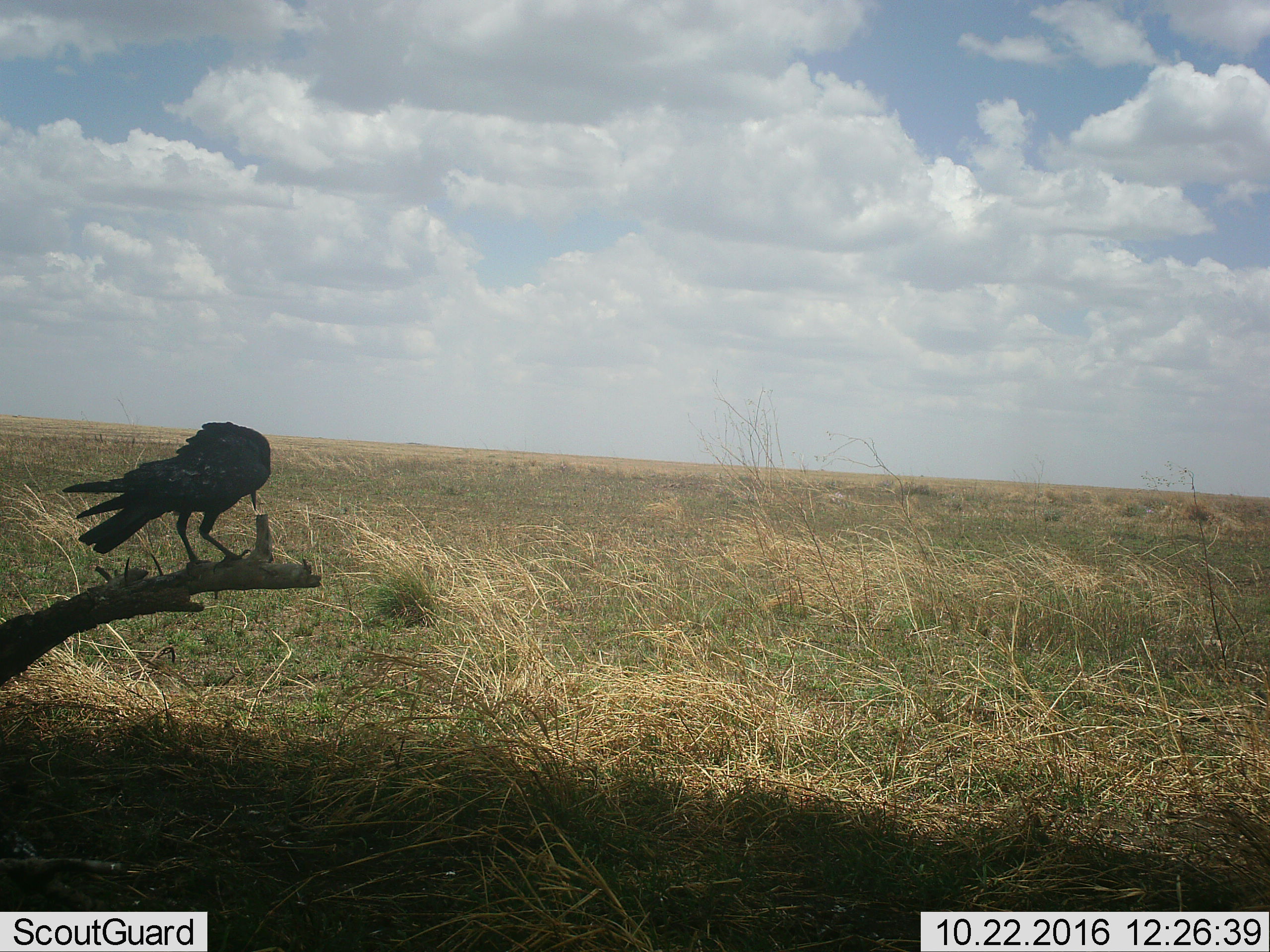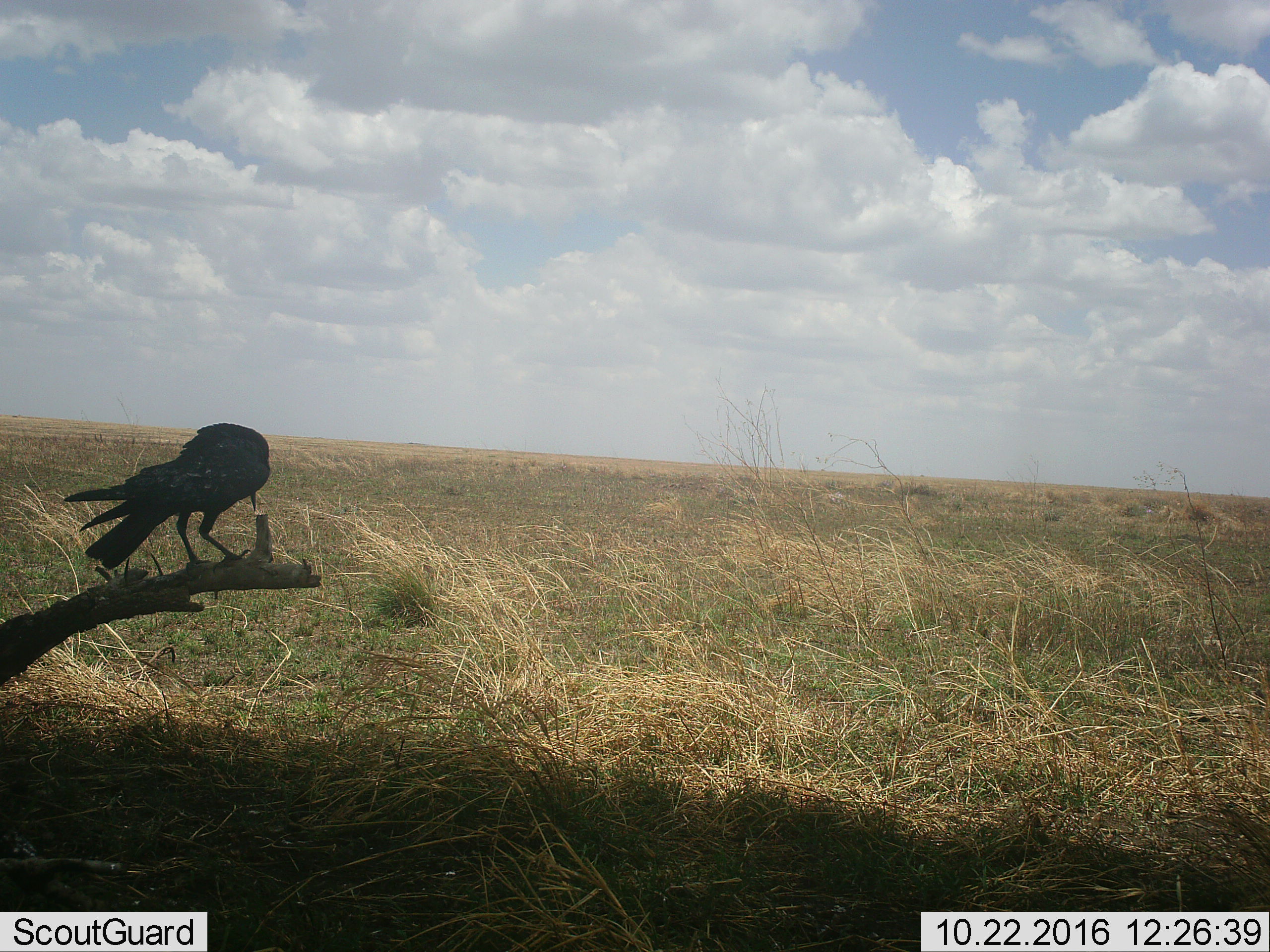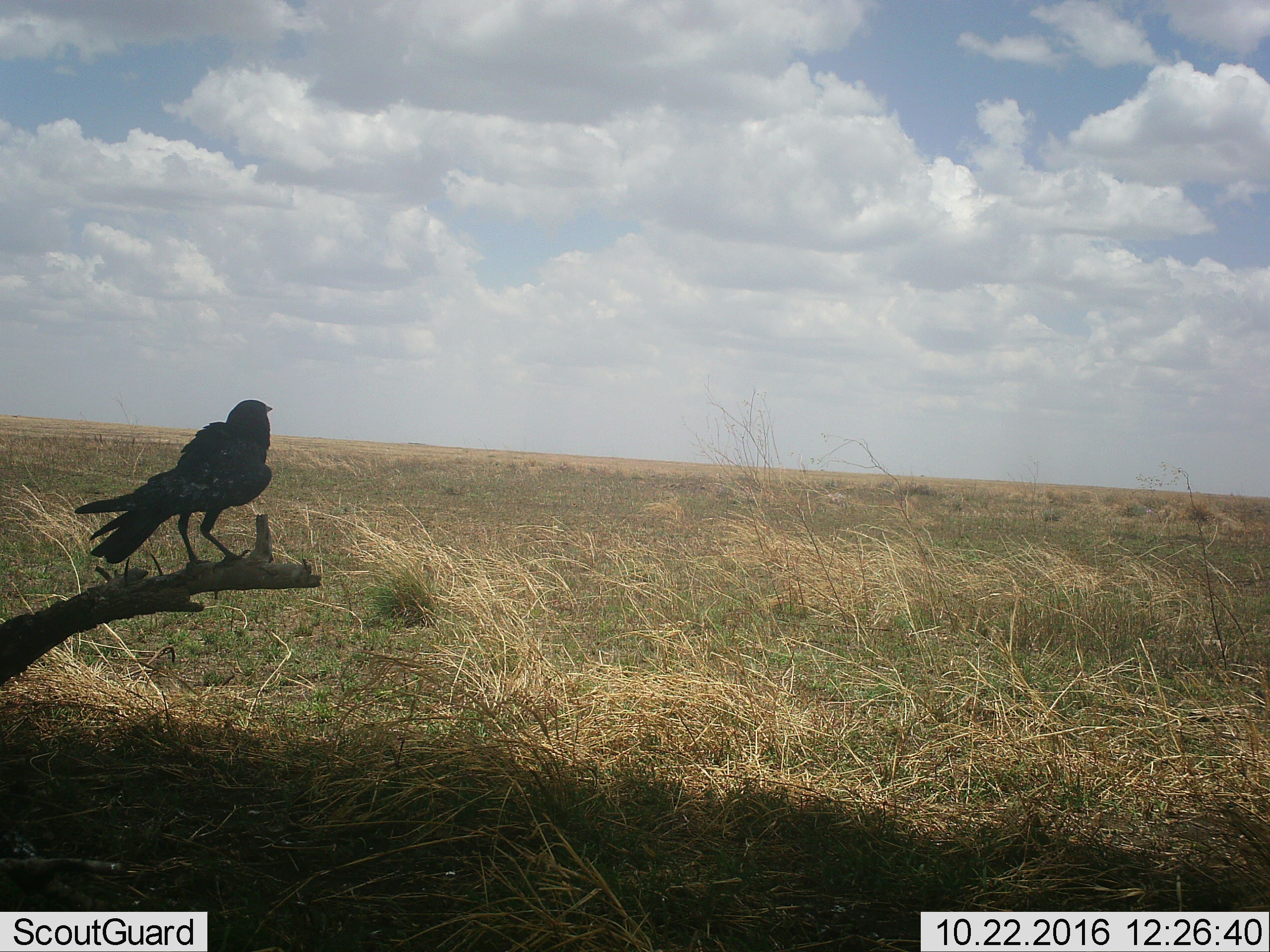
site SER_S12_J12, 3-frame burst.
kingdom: Animalia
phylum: Chordata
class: Aves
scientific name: Aves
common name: bird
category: birdother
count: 1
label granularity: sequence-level